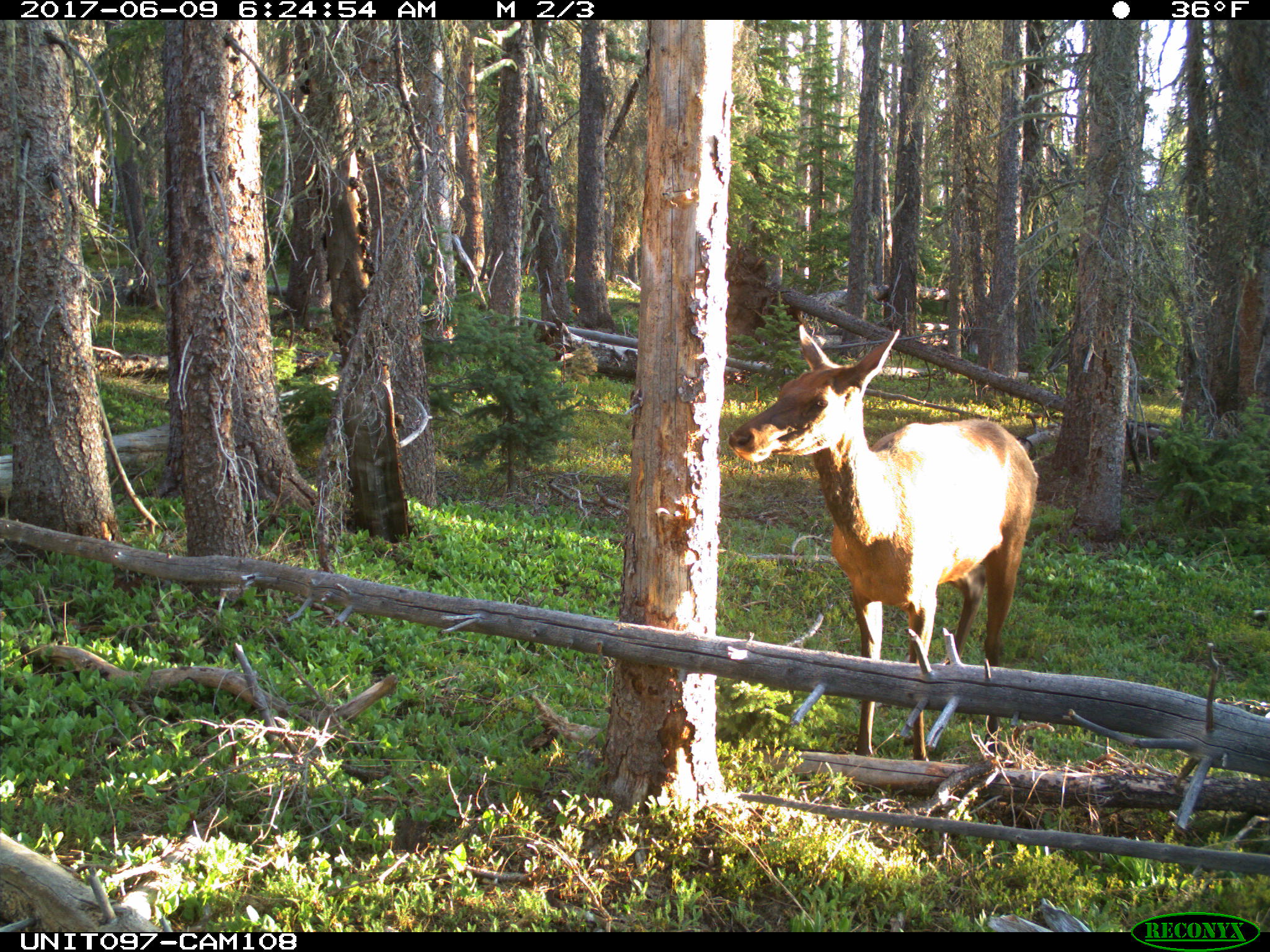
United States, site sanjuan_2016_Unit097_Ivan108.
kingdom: Animalia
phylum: Chordata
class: Mammalia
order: Artiodactyla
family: Cervidae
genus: Cervus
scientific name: Cervus elaphus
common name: red deer